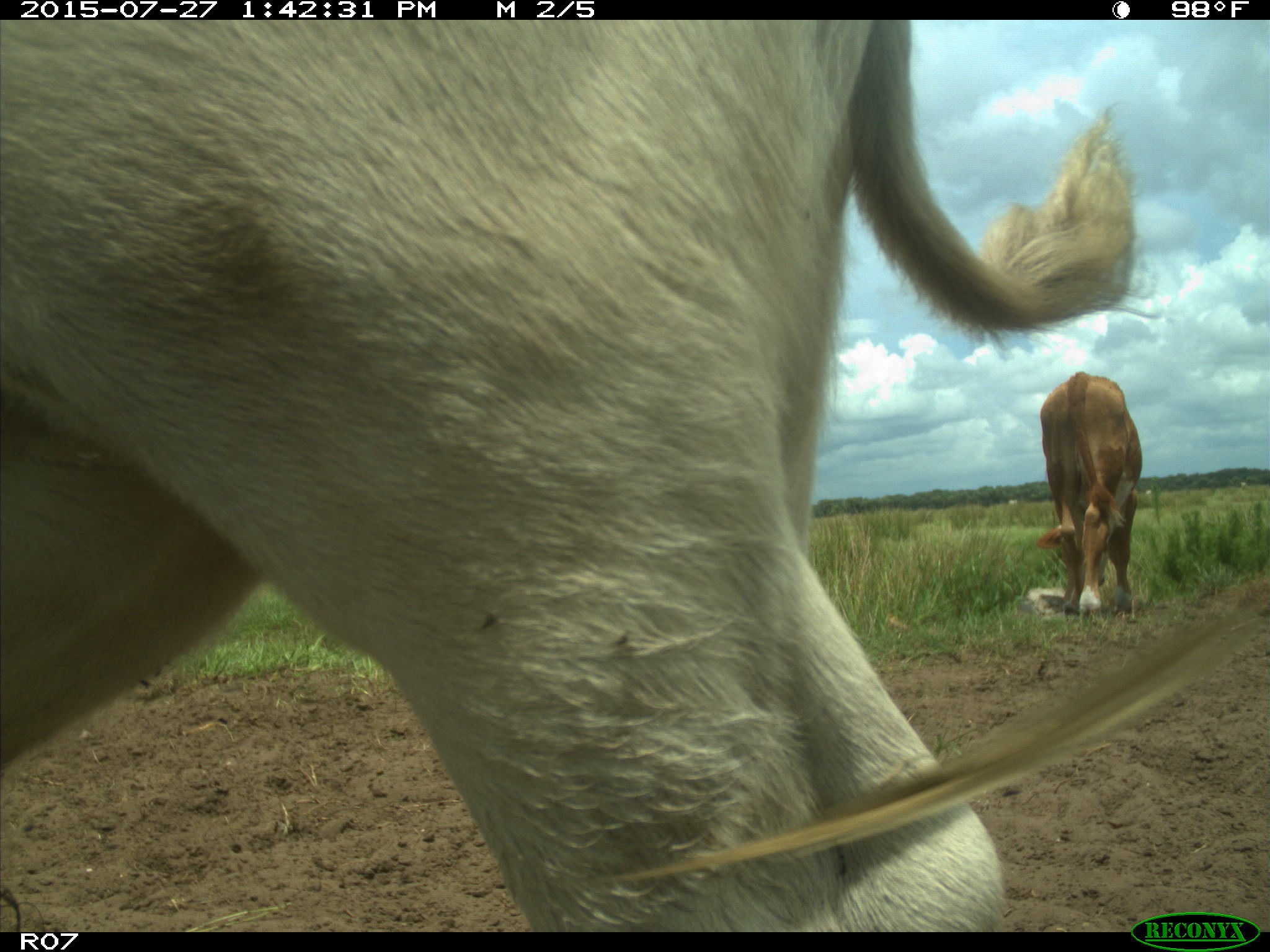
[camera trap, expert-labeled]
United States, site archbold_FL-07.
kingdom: Animalia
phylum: Chordata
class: Mammalia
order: Artiodactyla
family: Bovidae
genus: Bos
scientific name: Bos taurus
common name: domestic cow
Bos taurus (domestic cow).